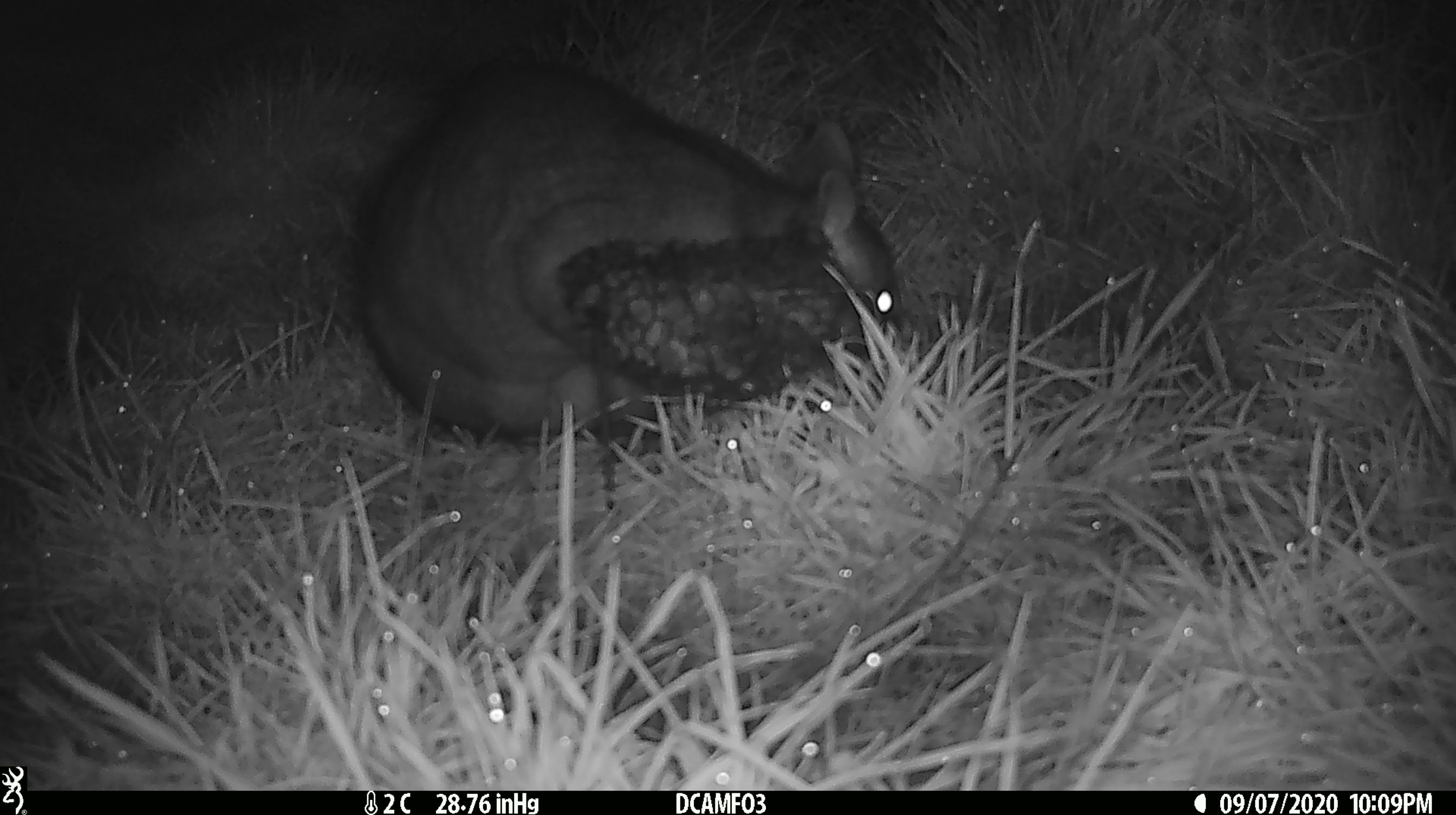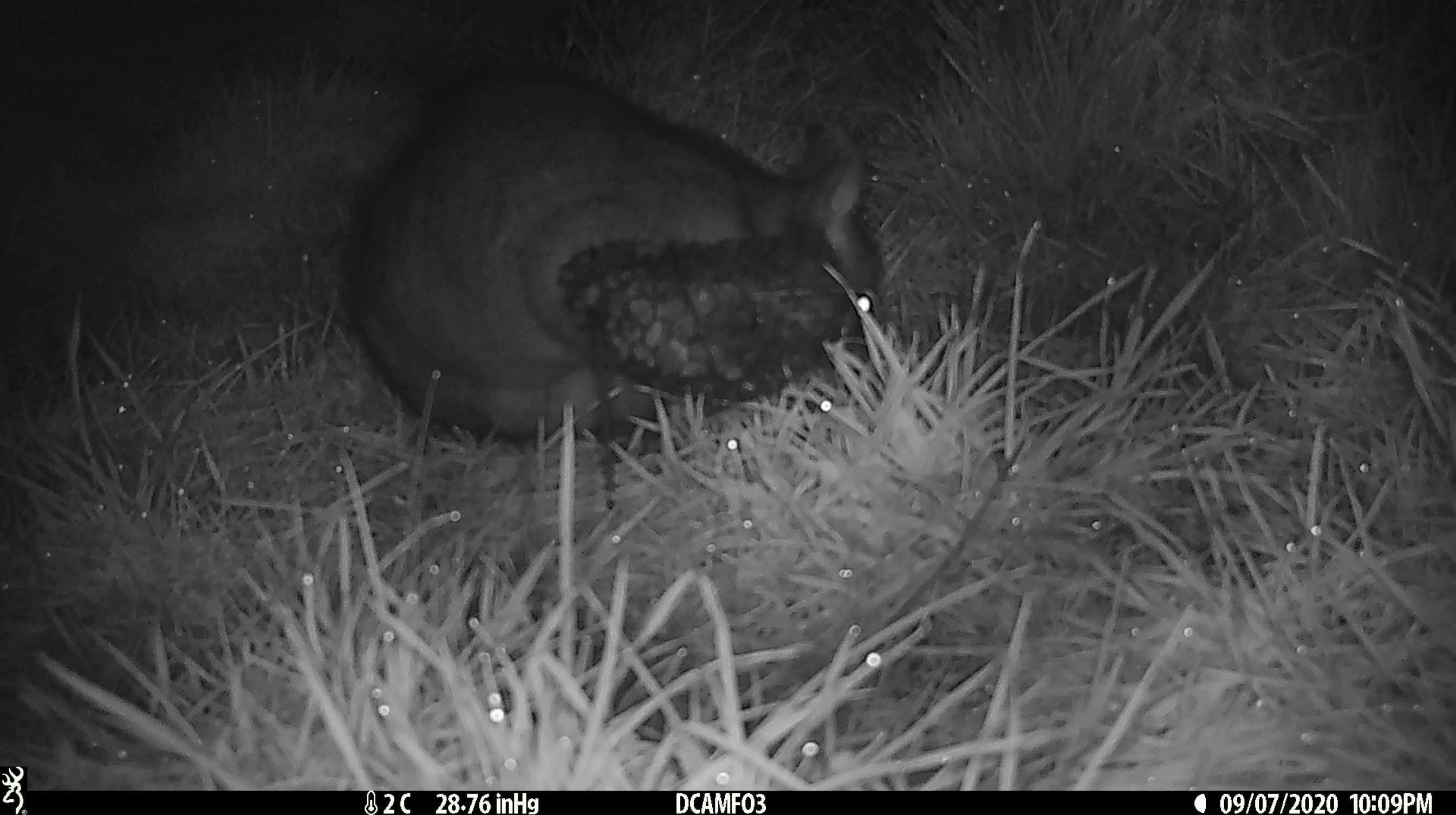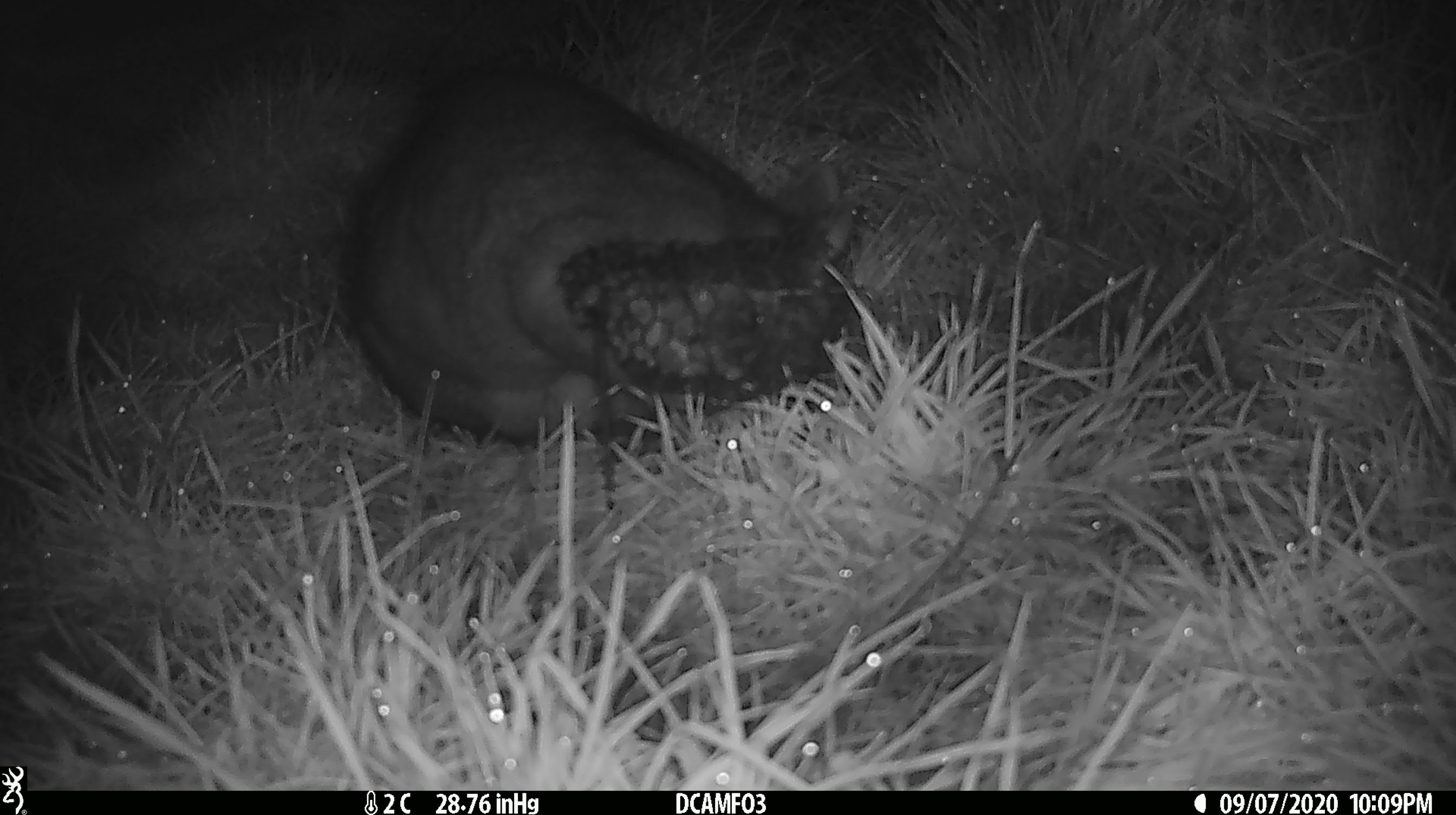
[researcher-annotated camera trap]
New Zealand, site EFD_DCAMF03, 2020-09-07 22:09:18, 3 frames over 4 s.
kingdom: Animalia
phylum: Chordata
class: Mammalia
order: Diprotodontia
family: Phalangeridae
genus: Trichosurus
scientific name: Trichosurus vulpecula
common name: common brushtail possum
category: possum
Possum (common brushtail possum) (Trichosurus vulpecula).